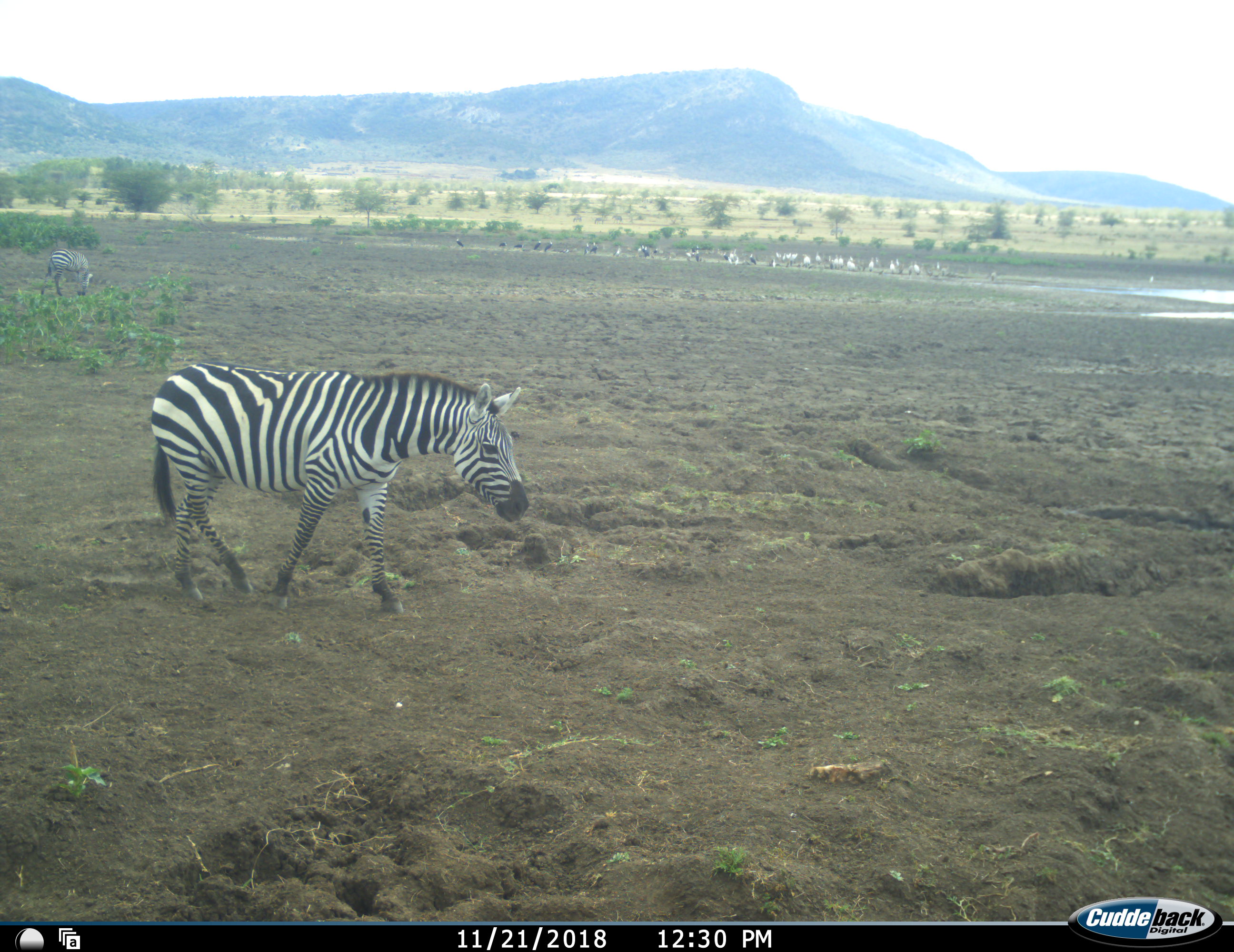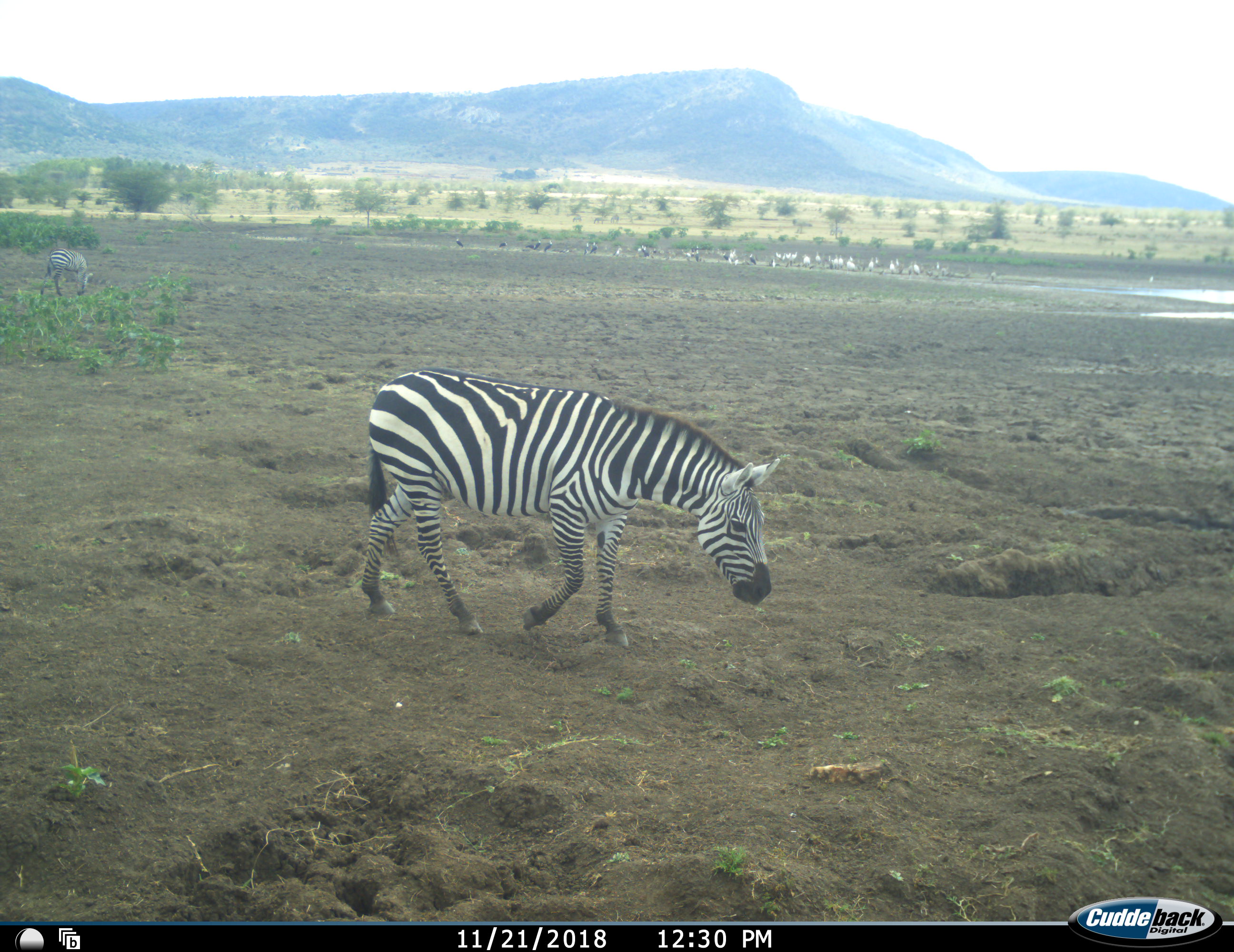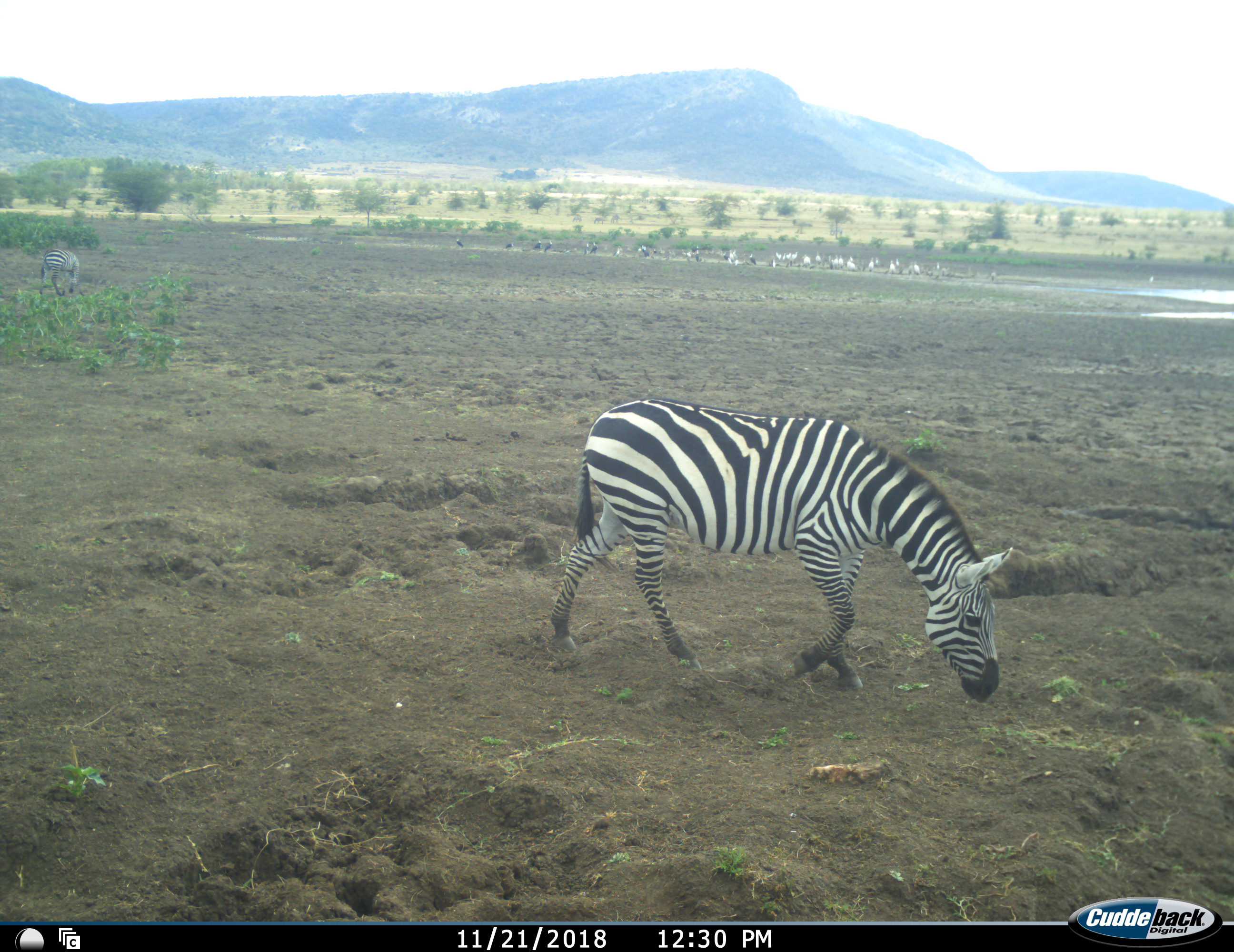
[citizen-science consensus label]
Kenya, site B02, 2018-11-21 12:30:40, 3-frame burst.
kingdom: Animalia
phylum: Chordata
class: Mammalia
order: Perissodactyla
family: Equidae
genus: Equus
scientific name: Equus quagga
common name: plains zebra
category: zebra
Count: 2.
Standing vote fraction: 0%.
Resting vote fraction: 0%.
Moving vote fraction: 67%.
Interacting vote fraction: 0%.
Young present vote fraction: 0%.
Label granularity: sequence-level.